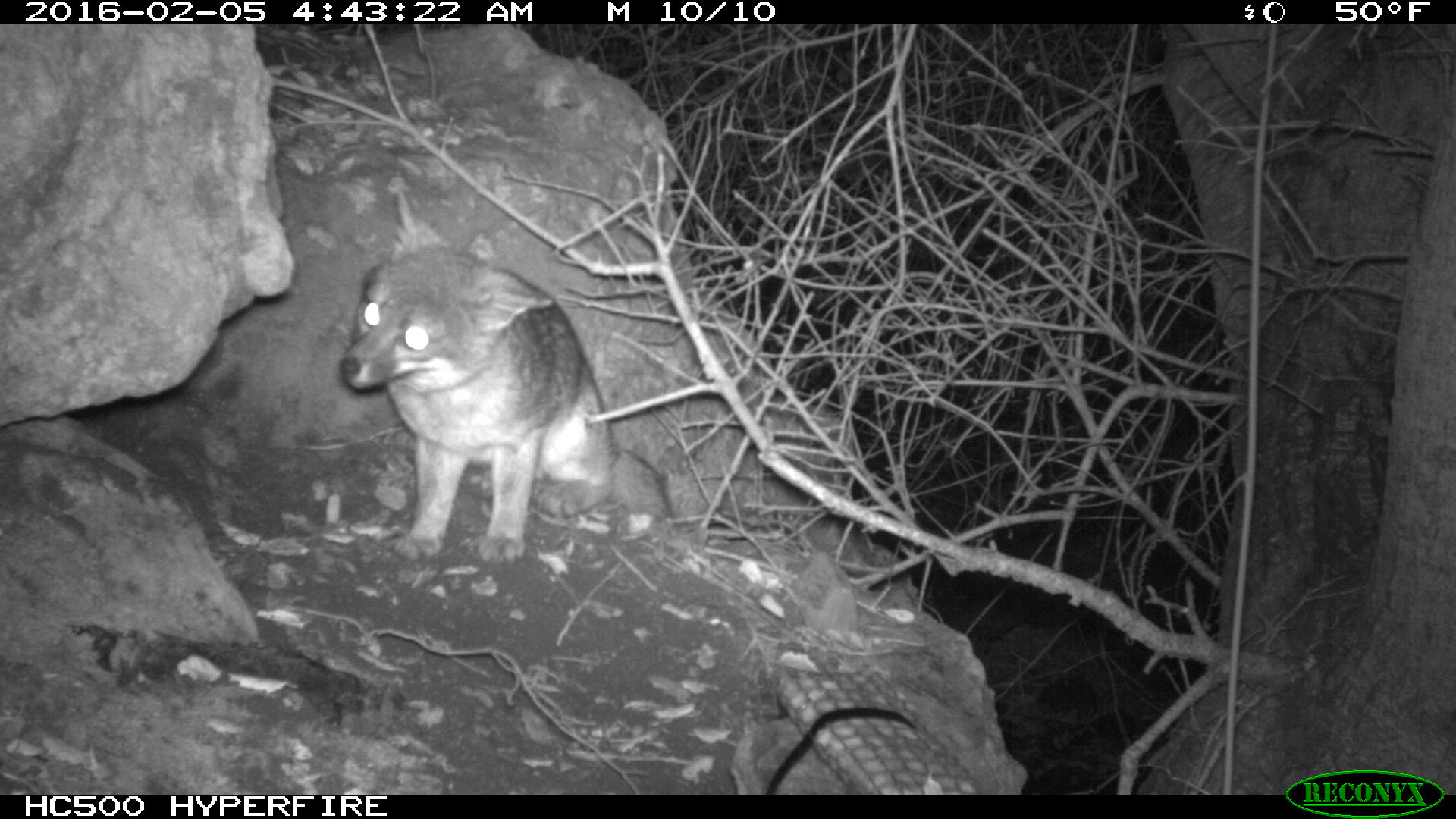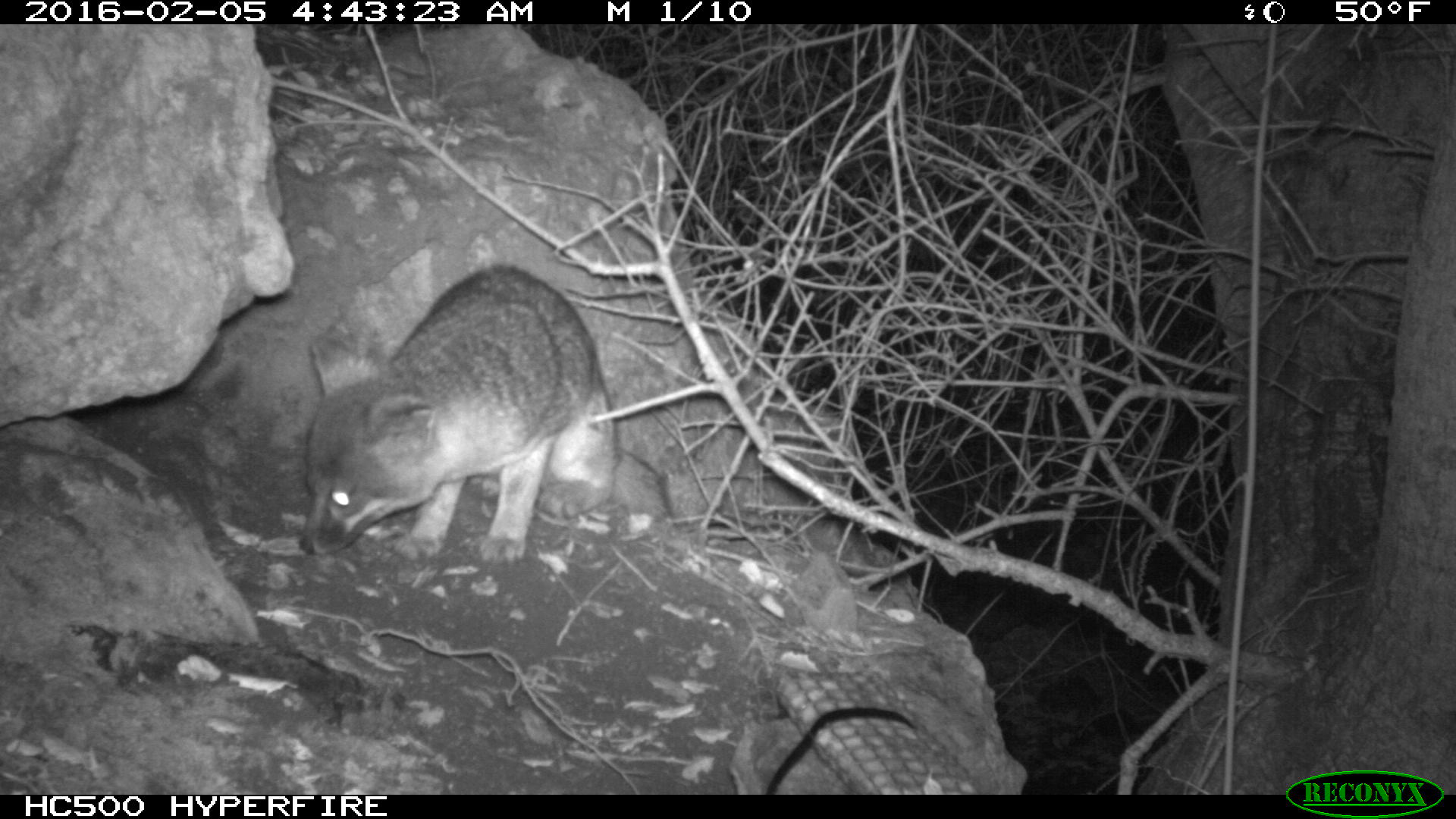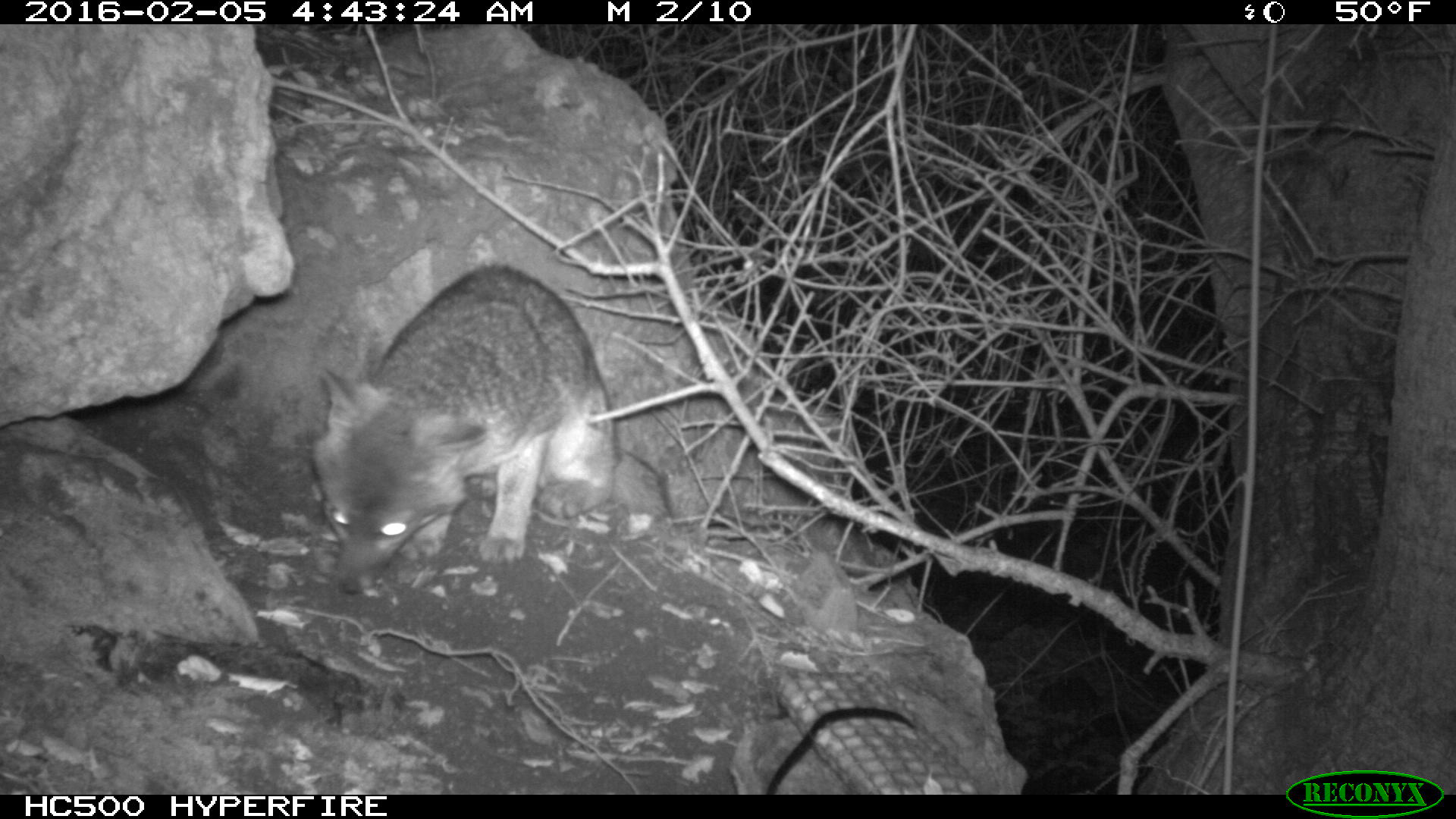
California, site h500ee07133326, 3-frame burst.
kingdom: Animalia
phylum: Chordata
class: Mammalia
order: Carnivora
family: Canidae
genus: Urocyon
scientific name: Urocyon littoralis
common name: island fox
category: fox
Fox (island fox) (Urocyon littoralis).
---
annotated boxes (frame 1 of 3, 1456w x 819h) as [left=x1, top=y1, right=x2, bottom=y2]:
fox: [left=339, top=189, right=670, bottom=566]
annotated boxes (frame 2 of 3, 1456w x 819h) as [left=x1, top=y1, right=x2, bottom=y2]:
fox: [left=296, top=264, right=620, bottom=562]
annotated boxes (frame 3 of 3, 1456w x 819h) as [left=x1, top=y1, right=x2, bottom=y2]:
fox: [left=309, top=268, right=668, bottom=598]